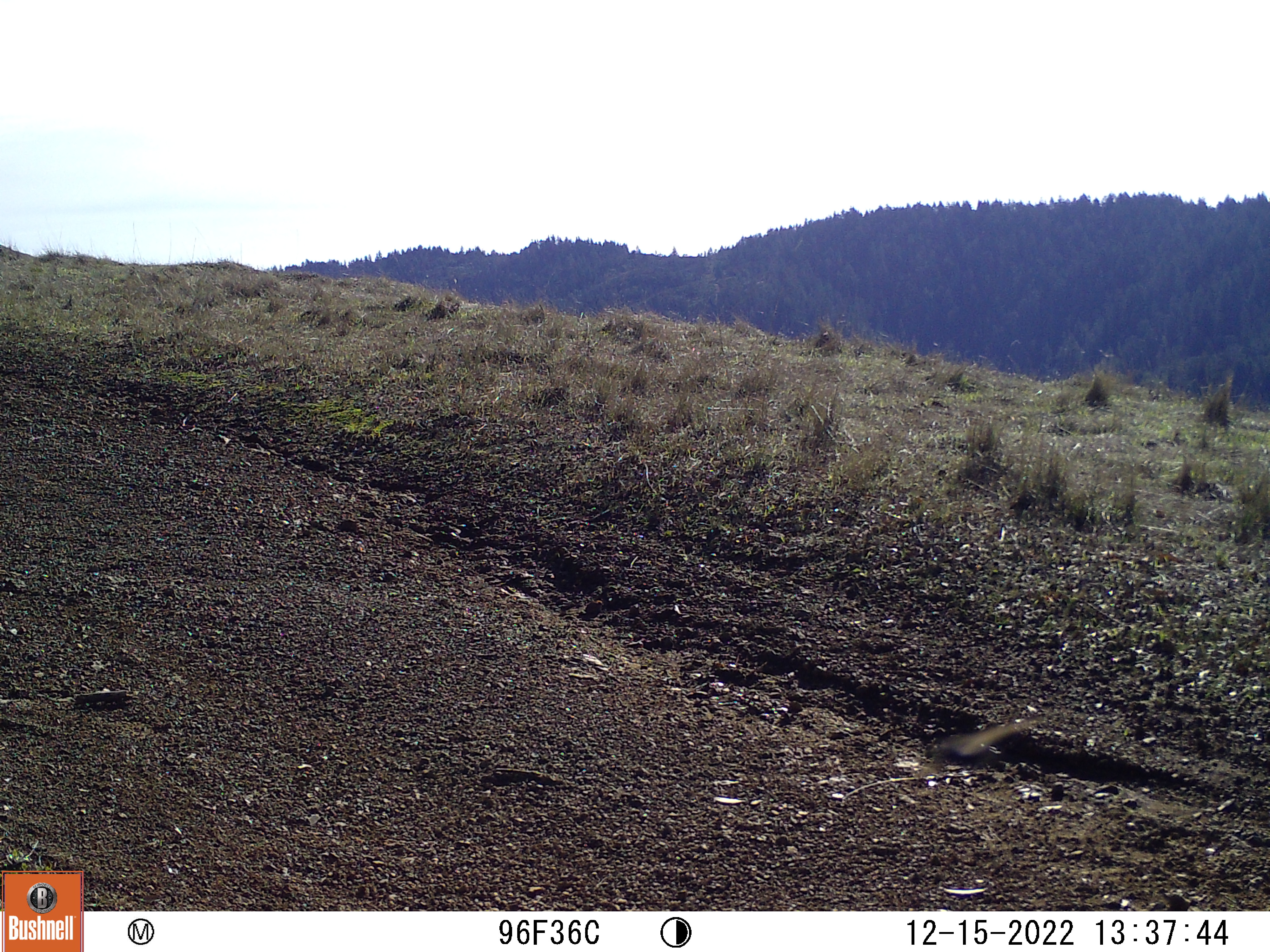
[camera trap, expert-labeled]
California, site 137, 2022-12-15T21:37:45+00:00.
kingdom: Animalia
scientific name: Animalia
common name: invertebrate